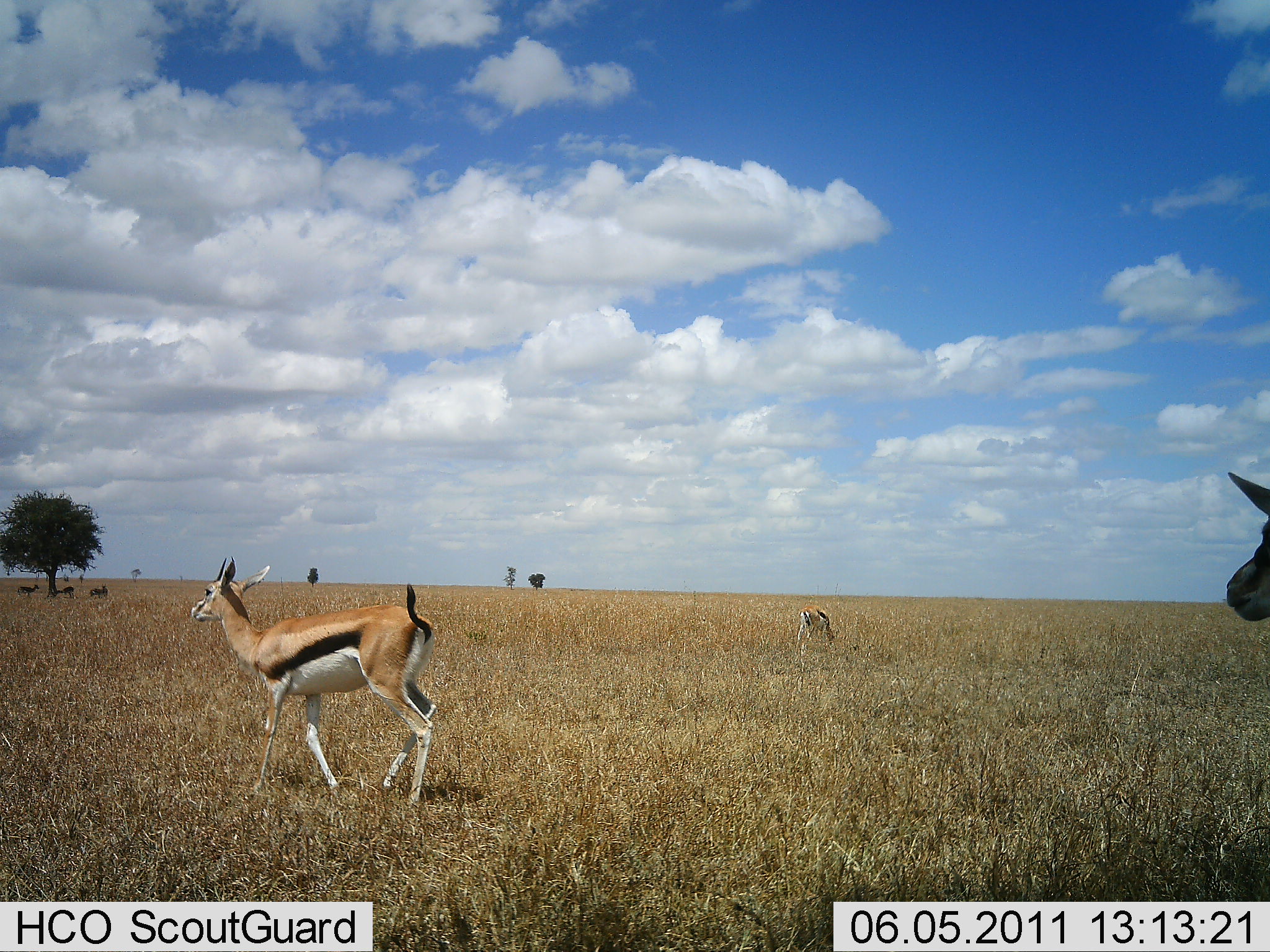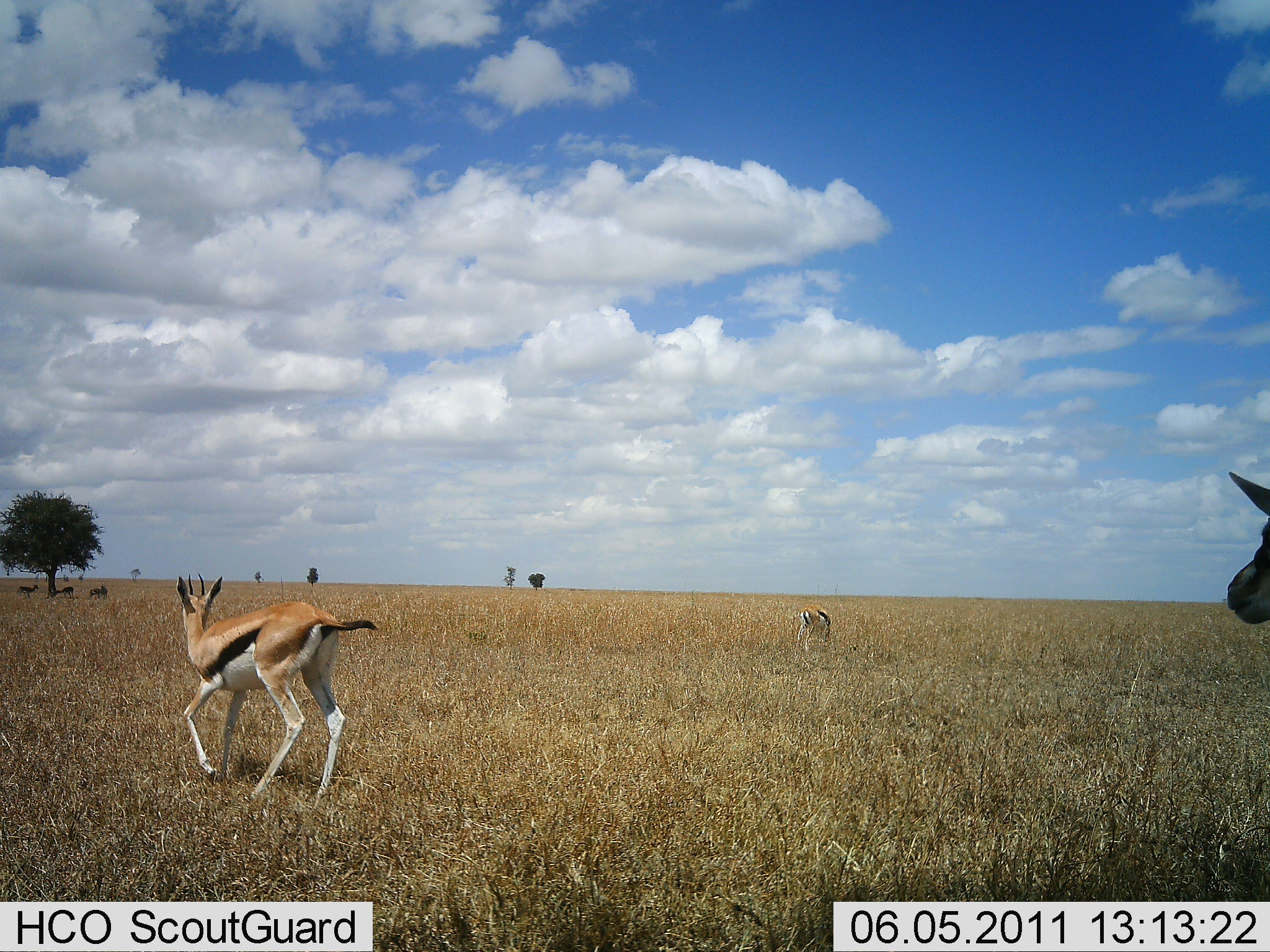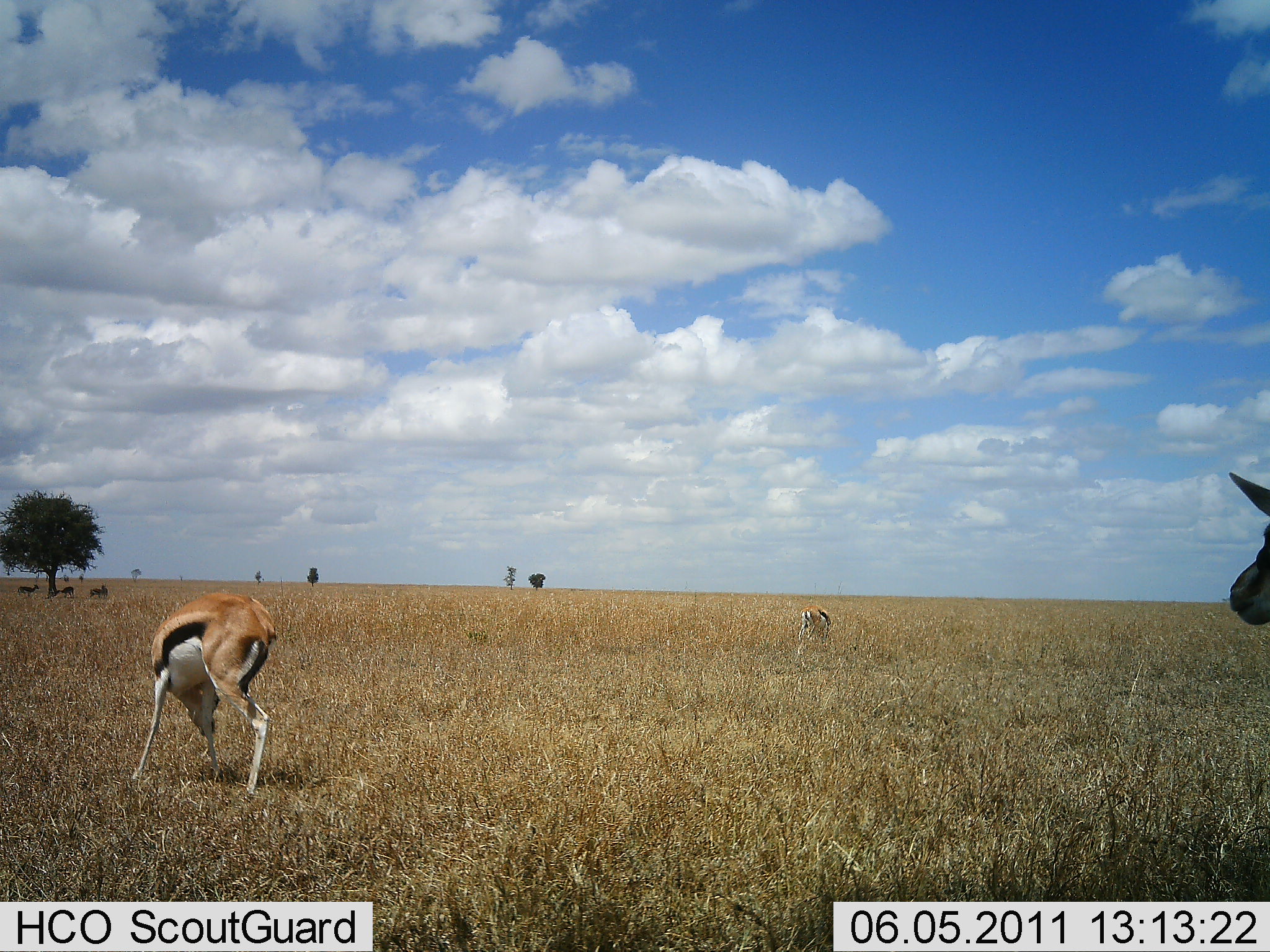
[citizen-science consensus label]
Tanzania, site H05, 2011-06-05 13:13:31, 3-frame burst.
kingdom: Animalia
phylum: Chordata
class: Mammalia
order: Artiodactyla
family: Bovidae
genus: Eudorcas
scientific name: Eudorcas thomsonii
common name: thomson's gazelle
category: gazellethomsons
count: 3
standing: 45%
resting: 9%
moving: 55%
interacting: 0%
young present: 0%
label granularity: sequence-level